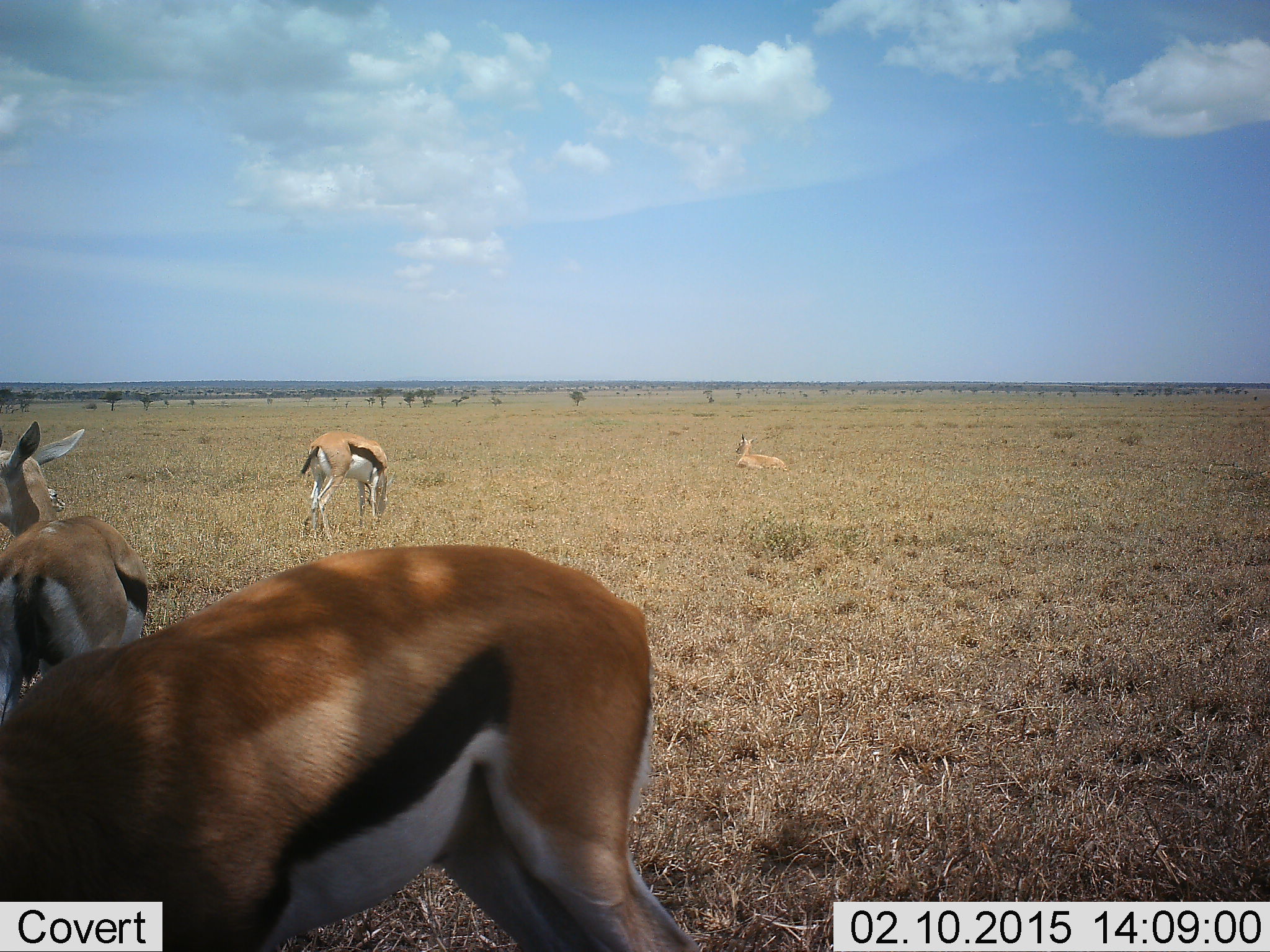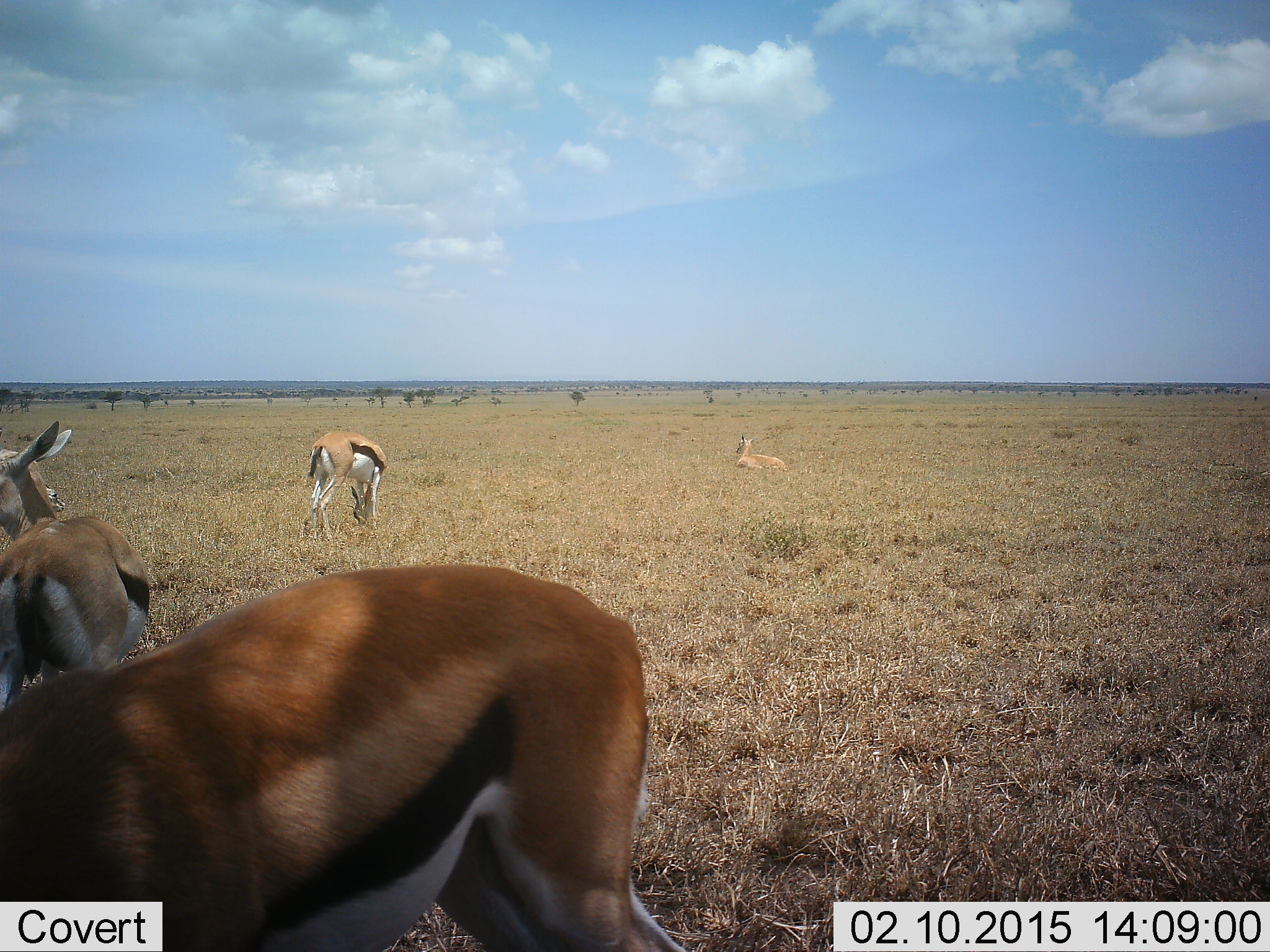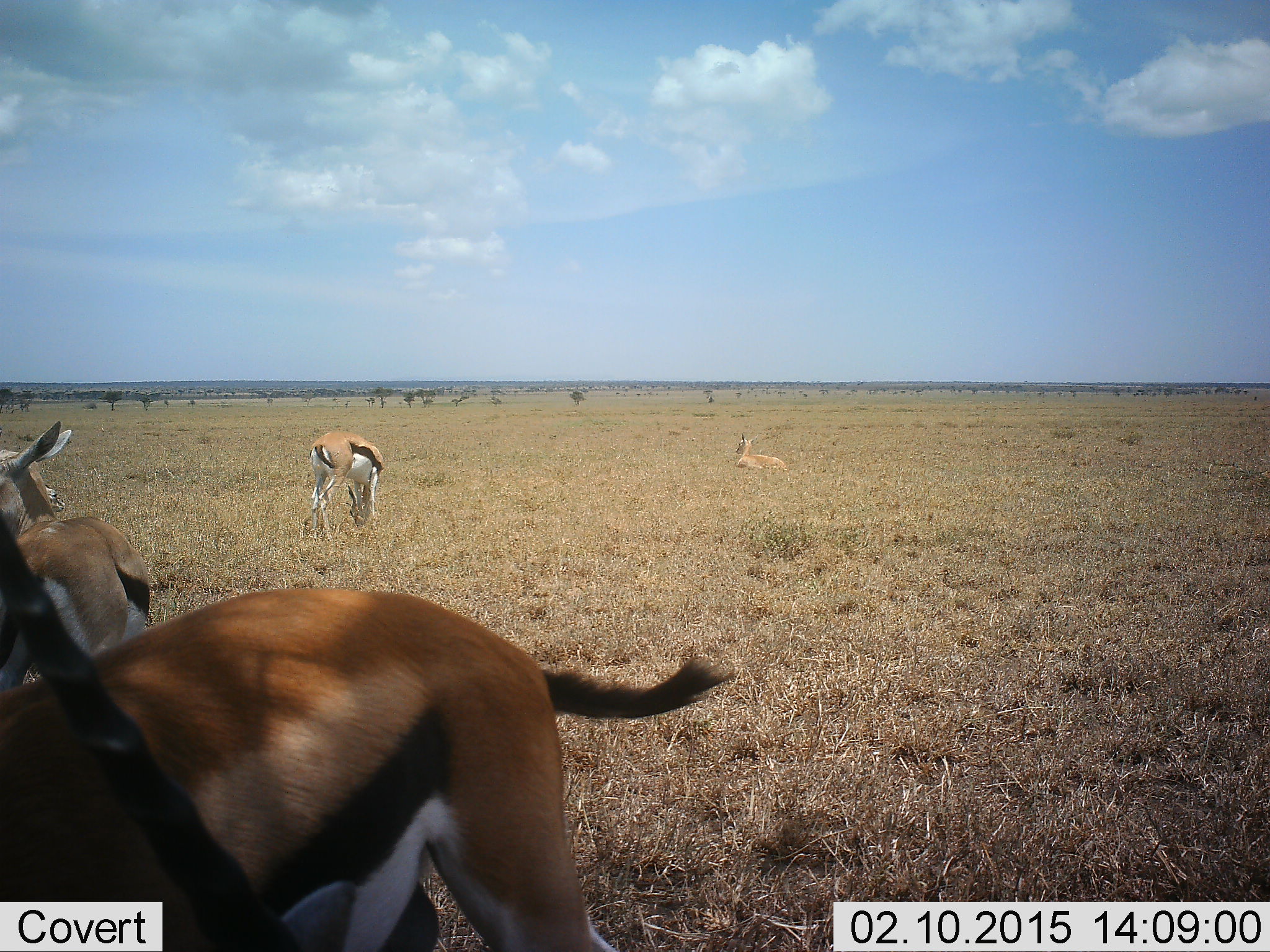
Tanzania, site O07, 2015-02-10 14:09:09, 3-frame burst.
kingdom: Animalia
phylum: Chordata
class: Mammalia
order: Artiodactyla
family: Bovidae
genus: Eudorcas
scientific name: Eudorcas thomsonii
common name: thomson's gazelle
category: gazellethomsons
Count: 4.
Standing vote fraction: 82%.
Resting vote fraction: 82%.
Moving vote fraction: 0%.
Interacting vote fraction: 0%.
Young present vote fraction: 0%.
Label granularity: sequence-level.